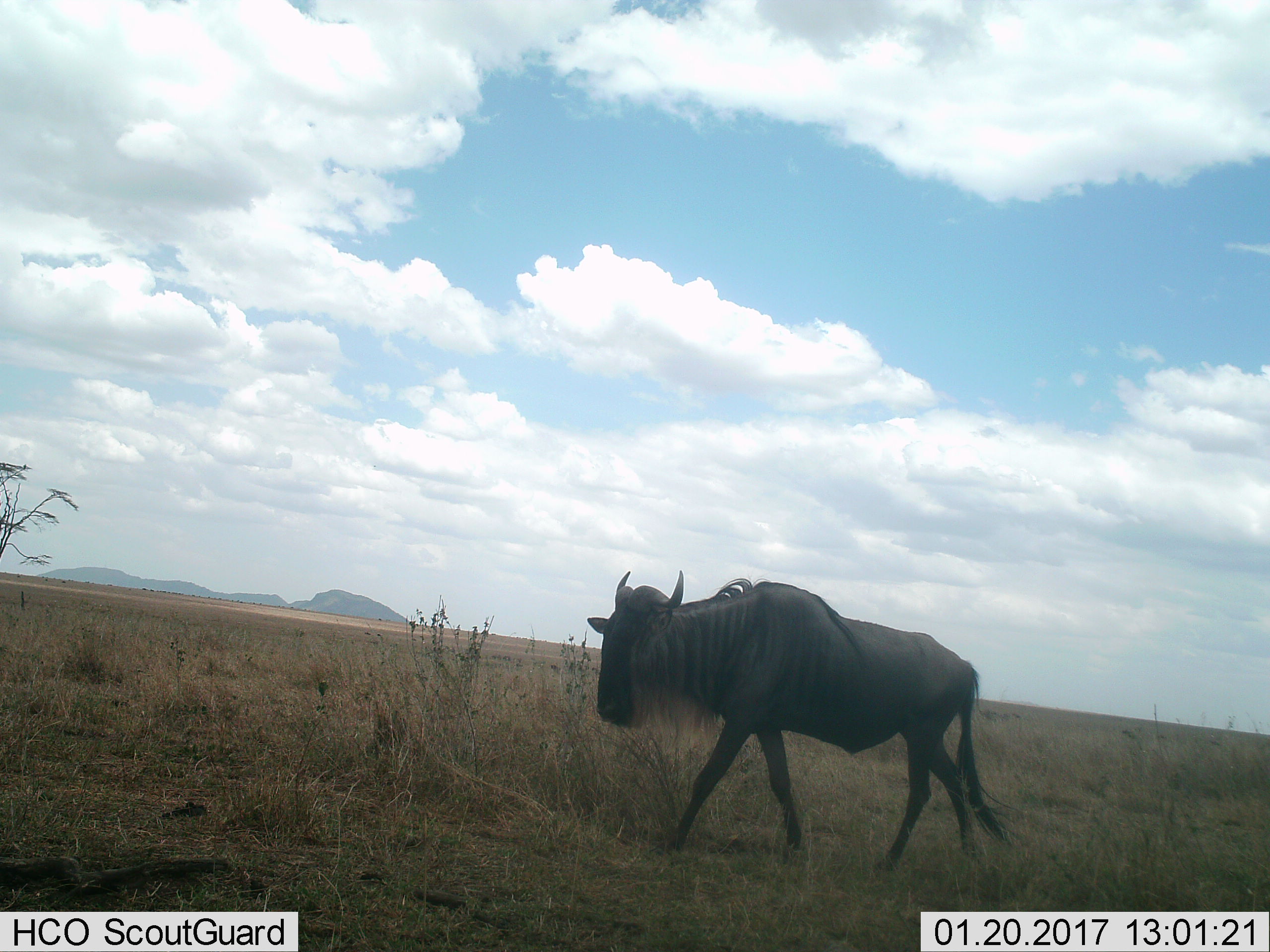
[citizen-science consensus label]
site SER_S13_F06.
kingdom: Animalia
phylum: Chordata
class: Mammalia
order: Artiodactyla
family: Bovidae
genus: Connochaetes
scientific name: Connochaetes taurinus taurinus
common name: blue wildebeest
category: wildebeestblue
Wildebeestblue (blue wildebeest) (Connochaetes taurinus taurinus), count 1. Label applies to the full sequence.